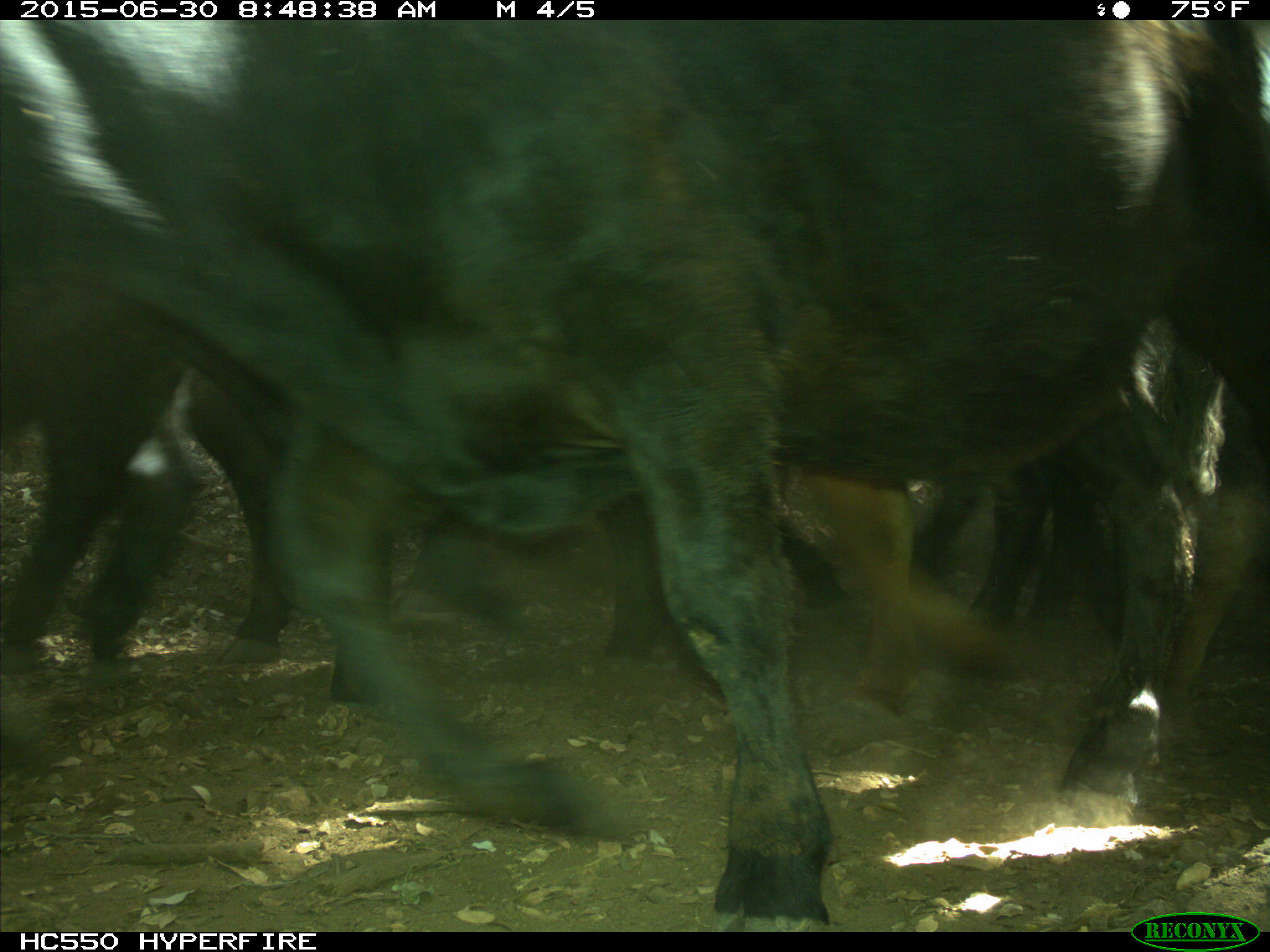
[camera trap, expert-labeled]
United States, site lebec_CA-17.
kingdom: Animalia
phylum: Chordata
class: Mammalia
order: Artiodactyla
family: Bovidae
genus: Bos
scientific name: Bos taurus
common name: domestic cow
Bos taurus (domestic cow).